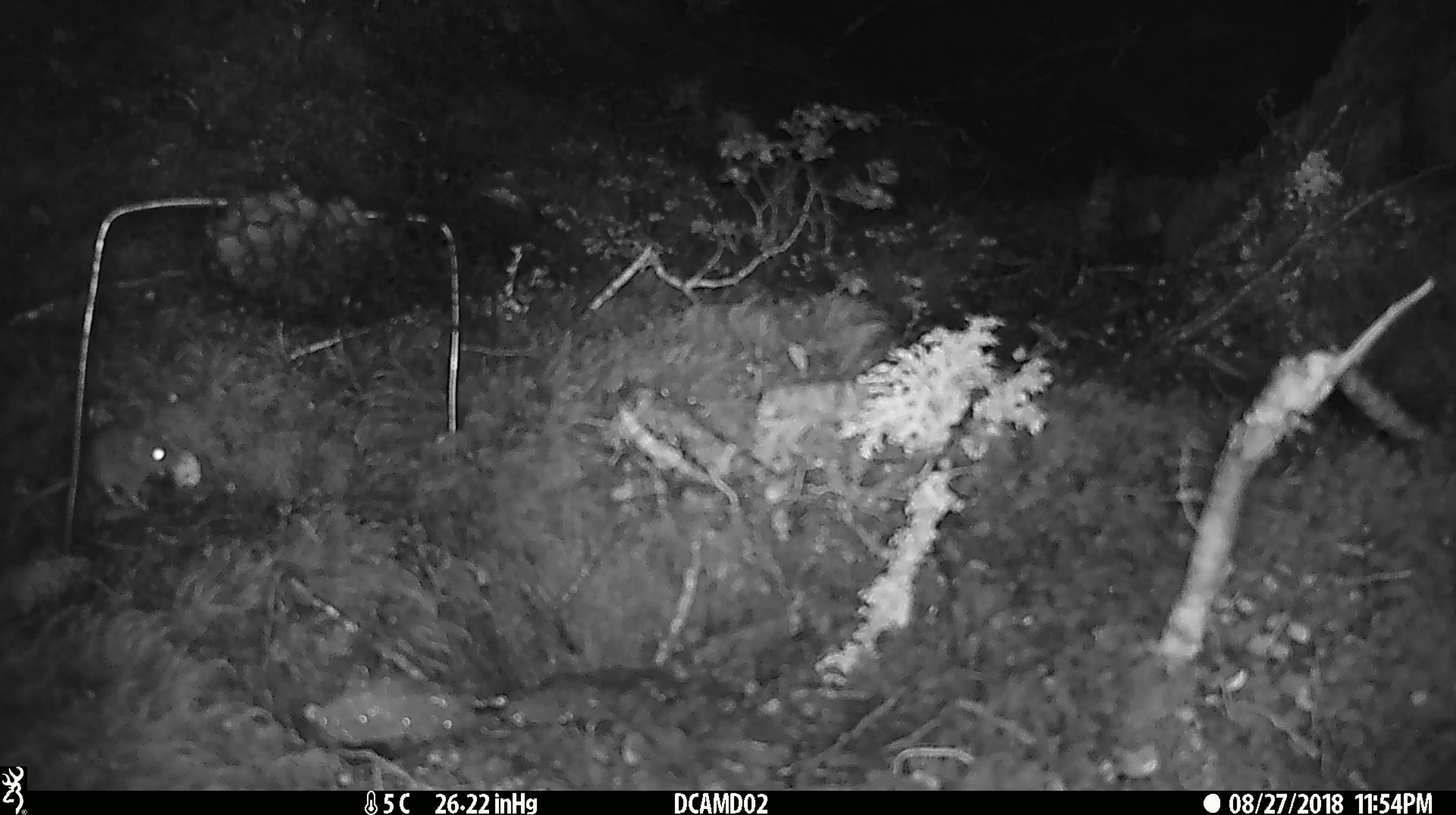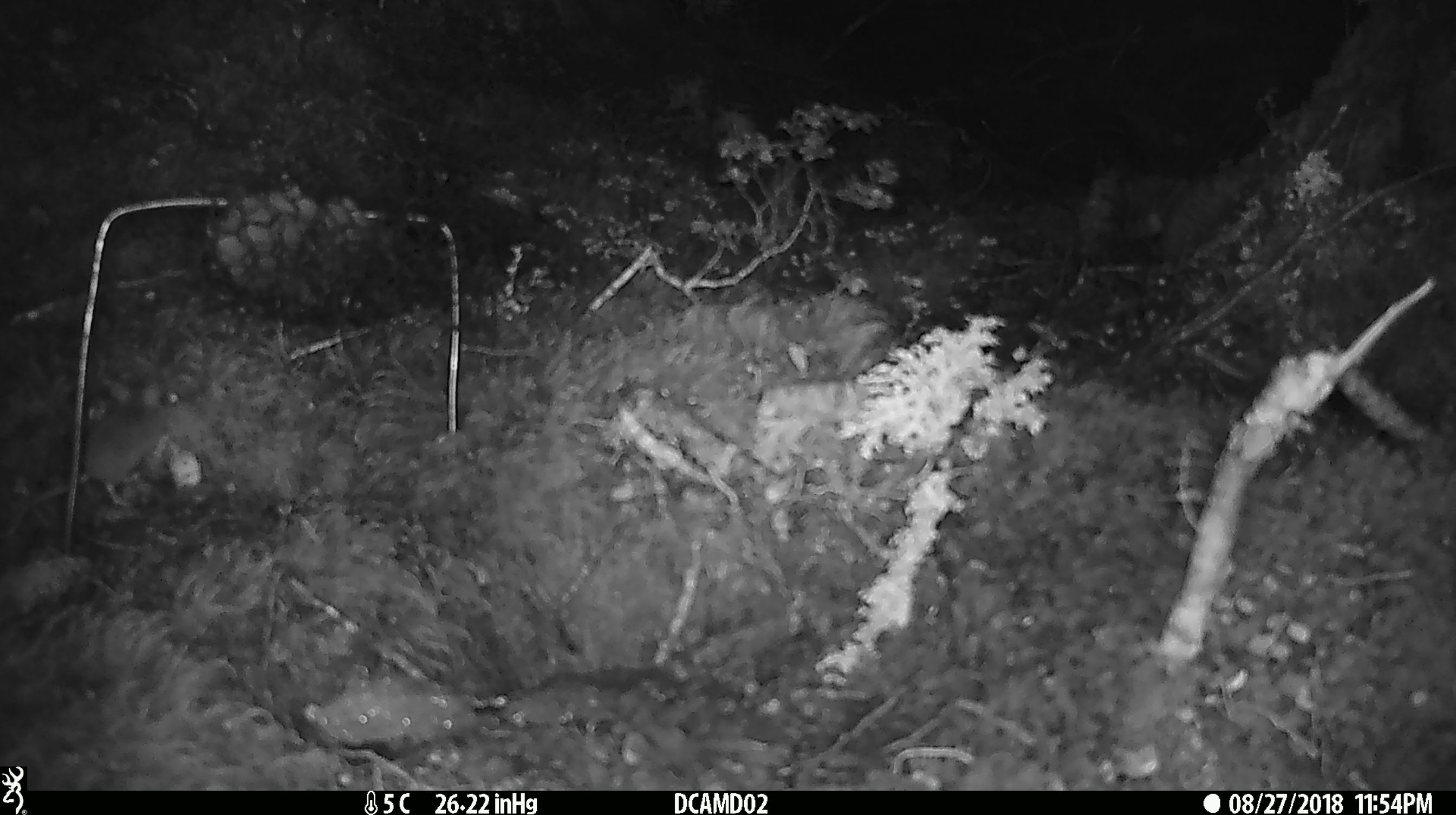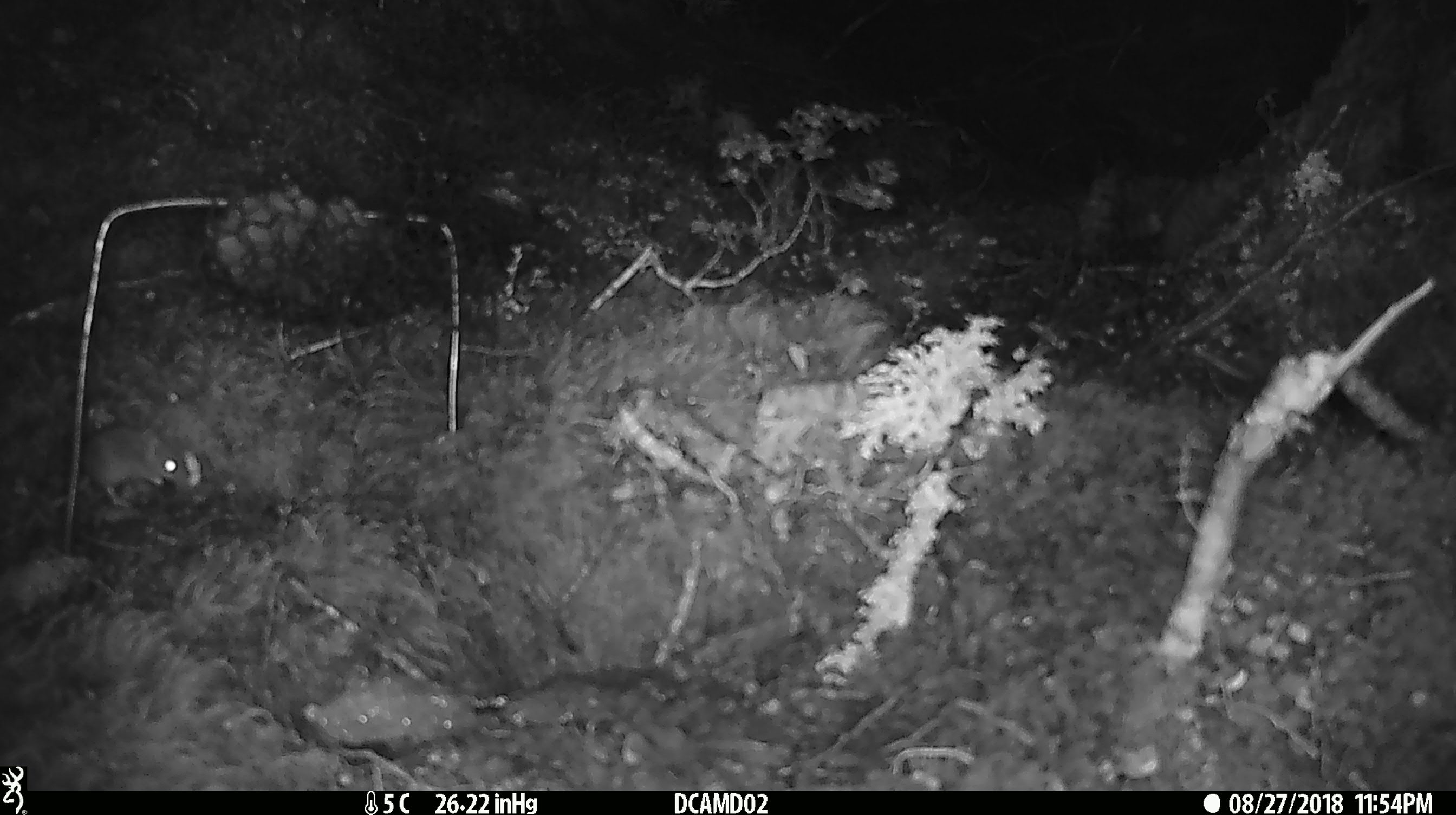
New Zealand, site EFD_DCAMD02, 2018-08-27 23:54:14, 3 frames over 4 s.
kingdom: Animalia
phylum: Chordata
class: Mammalia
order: Rodentia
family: Muridae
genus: Mus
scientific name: Mus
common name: mouse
Mouse (Mus).